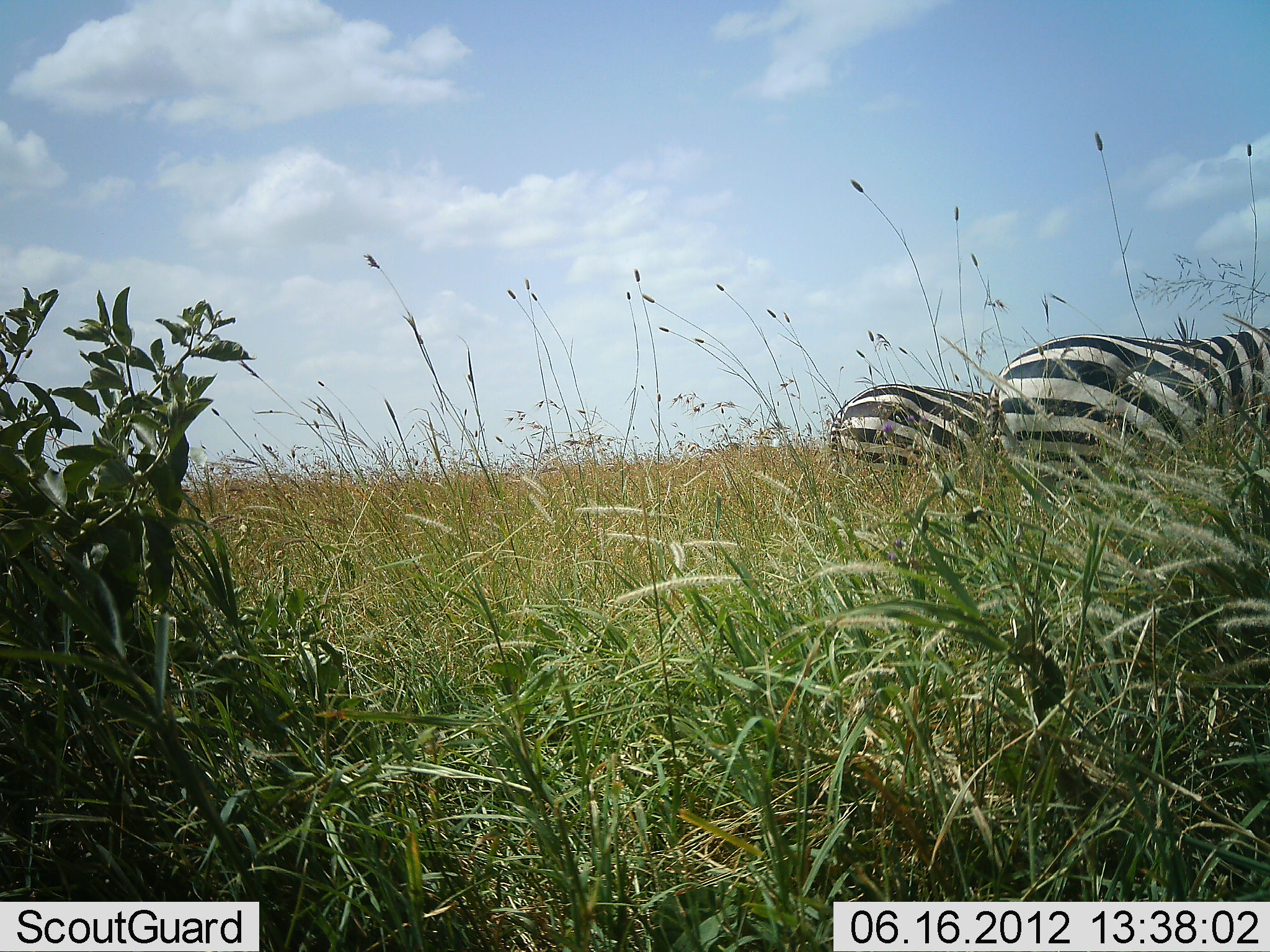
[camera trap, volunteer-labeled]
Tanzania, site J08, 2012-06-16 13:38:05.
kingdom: Animalia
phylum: Chordata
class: Mammalia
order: Perissodactyla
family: Equidae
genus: Equus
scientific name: Equus quagga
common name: plains zebra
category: zebra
Zebra (plains zebra) (Equus quagga), count 2. Behavior (volunteer vote fractions): standing 100%, resting 0%, moving 0%, interacting 0%. Young present (vote fraction): 0%. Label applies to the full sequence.